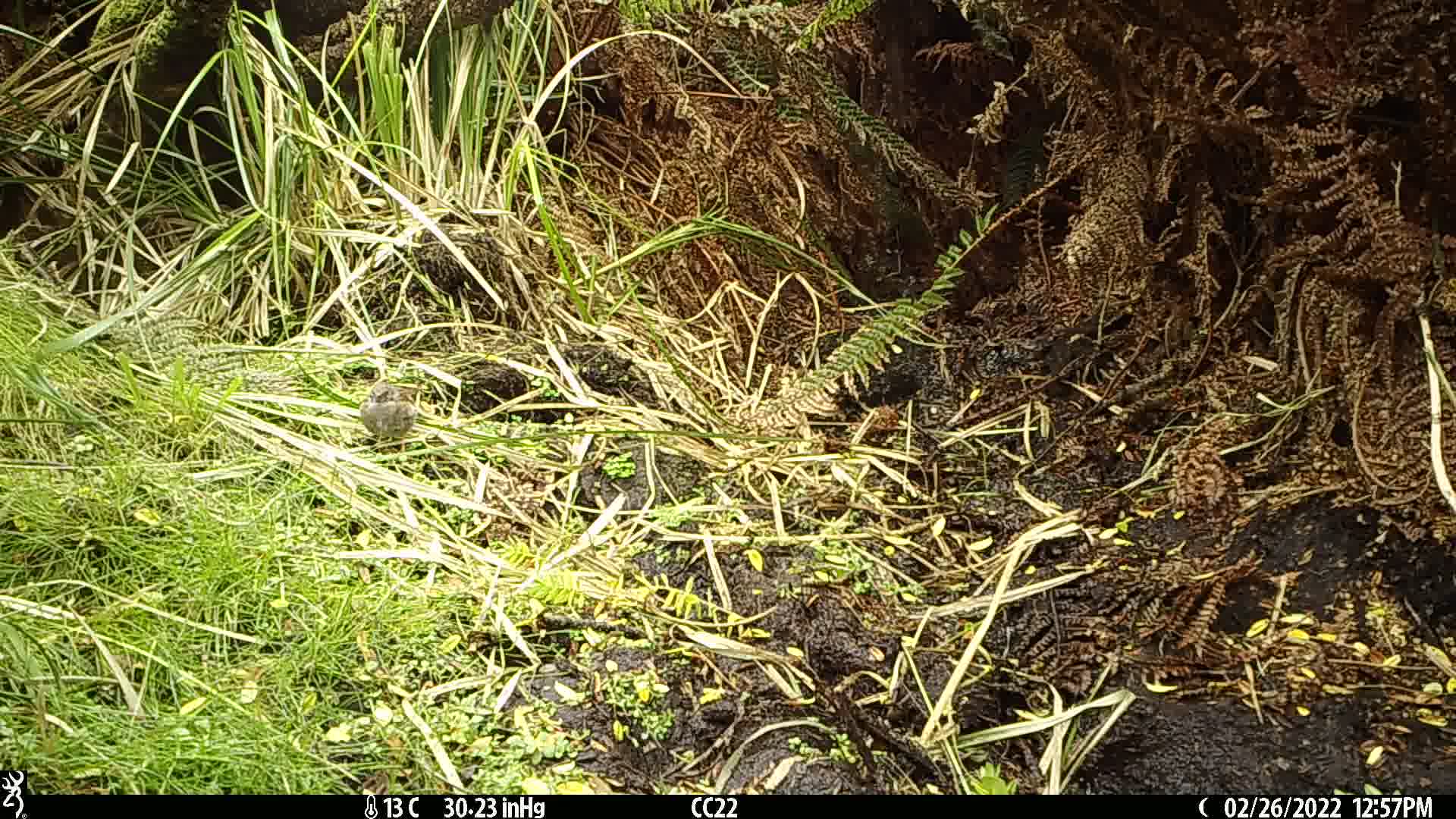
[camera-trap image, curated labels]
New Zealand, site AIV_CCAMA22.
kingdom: Animalia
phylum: Chordata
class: Aves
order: Passeriformes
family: Prunellidae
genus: Prunella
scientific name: Prunella modularis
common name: dunnock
Dunnock (Prunella modularis).